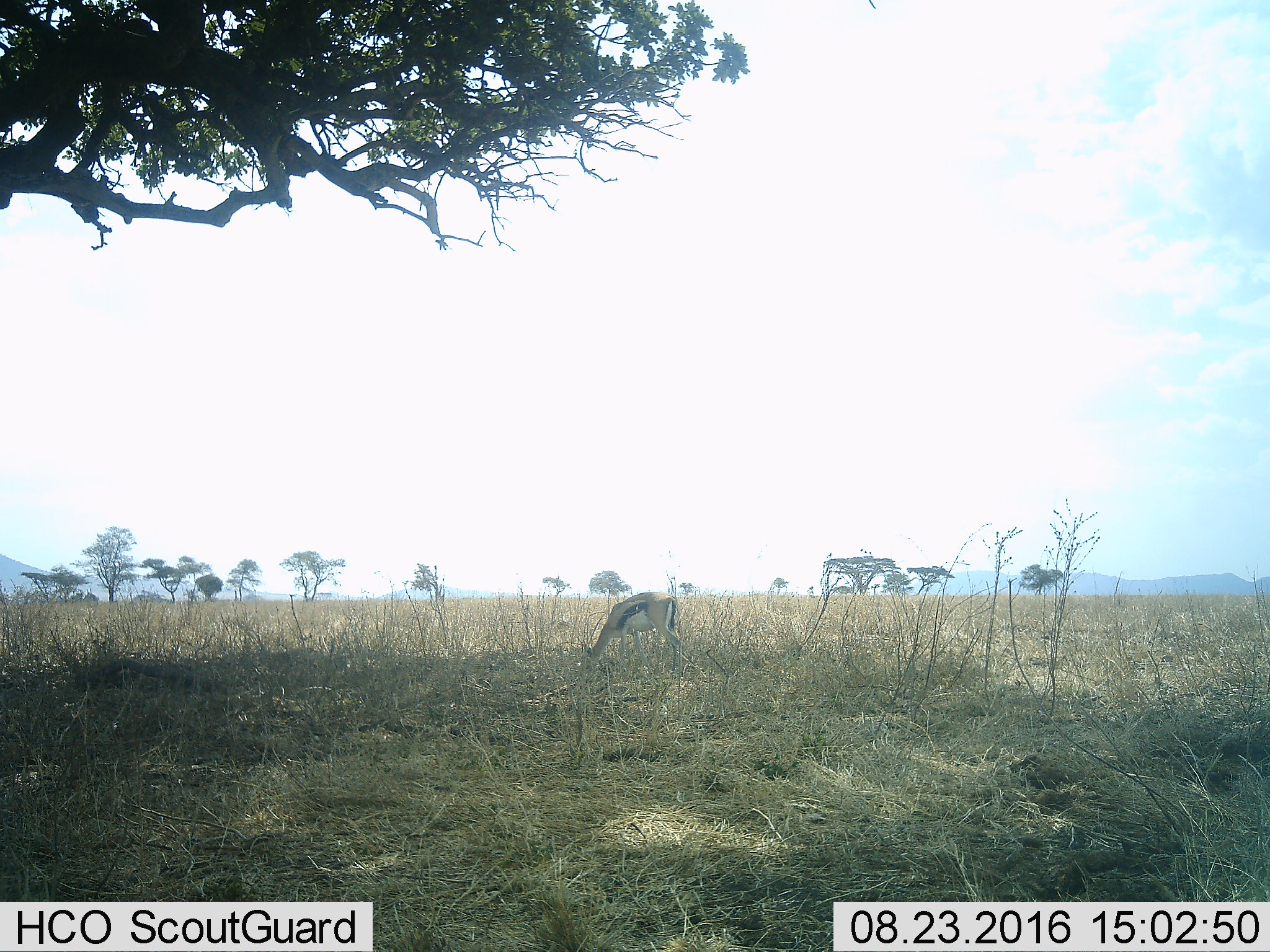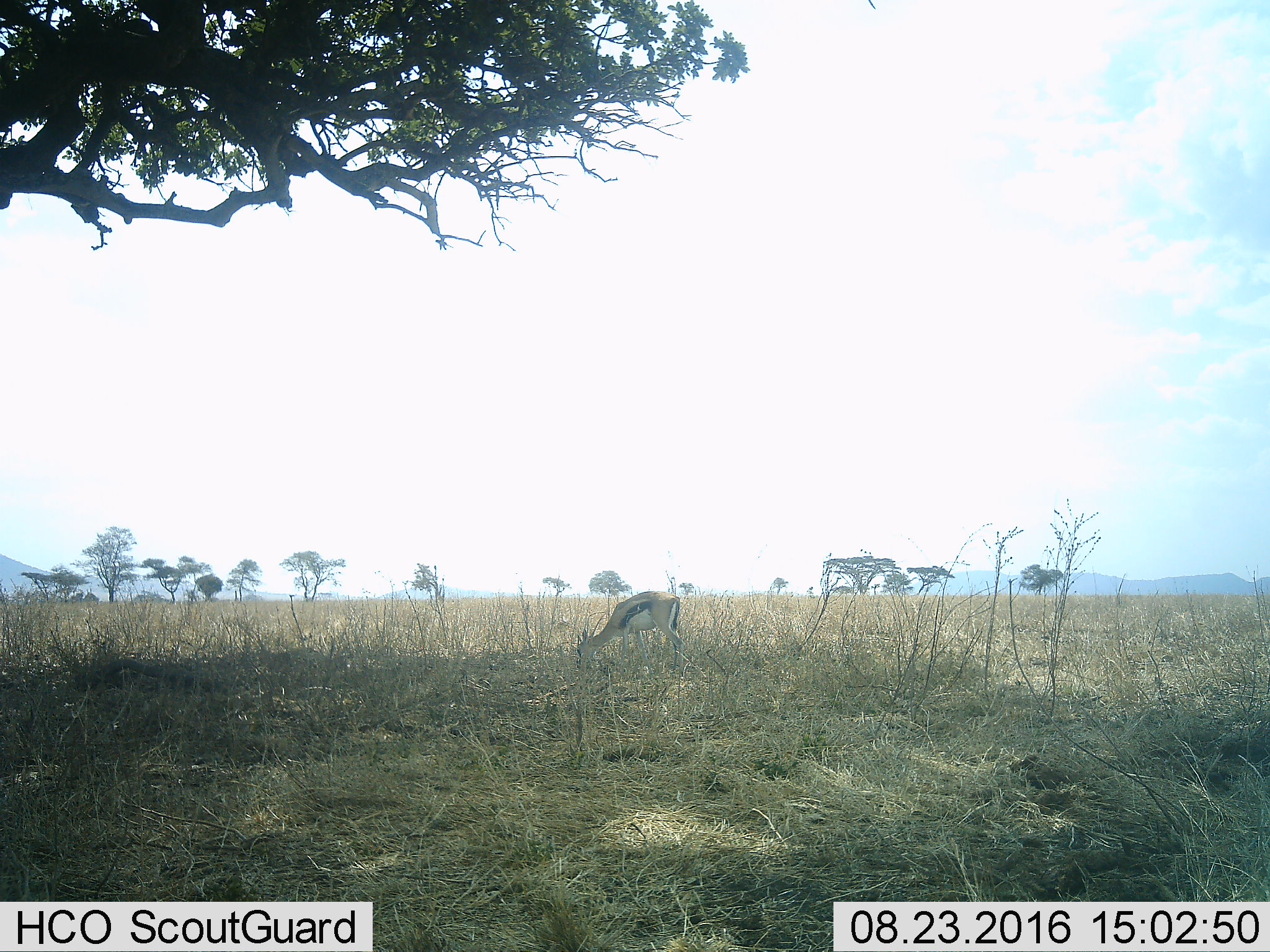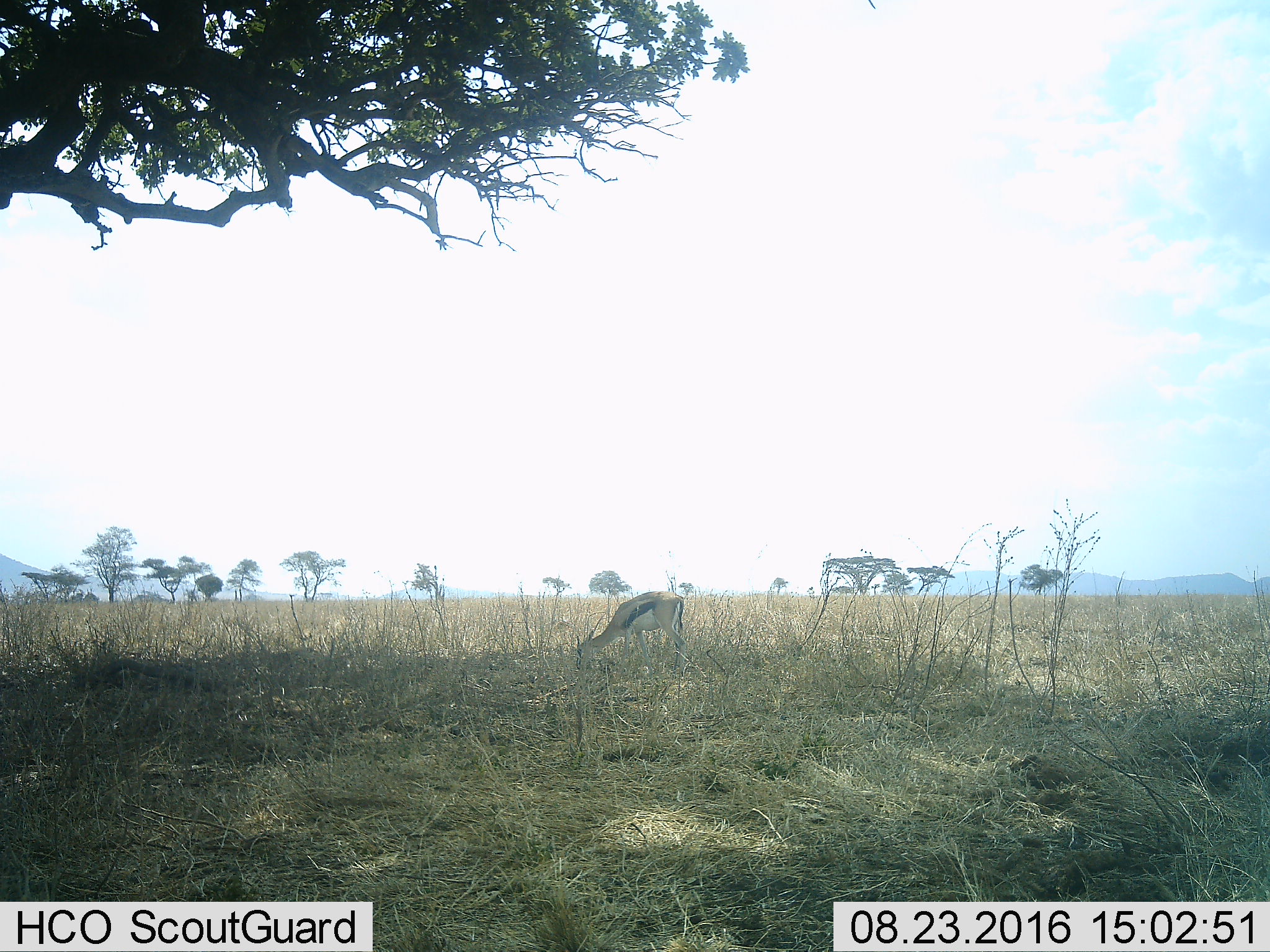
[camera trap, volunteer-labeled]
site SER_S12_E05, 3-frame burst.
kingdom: Animalia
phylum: Chordata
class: Mammalia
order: Artiodactyla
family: Bovidae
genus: Eudorcas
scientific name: Eudorcas thomsonii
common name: thomson's gazelle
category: gazellethomsons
Gazellethomsons (thomson's gazelle) (Eudorcas thomsonii), count 1. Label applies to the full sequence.